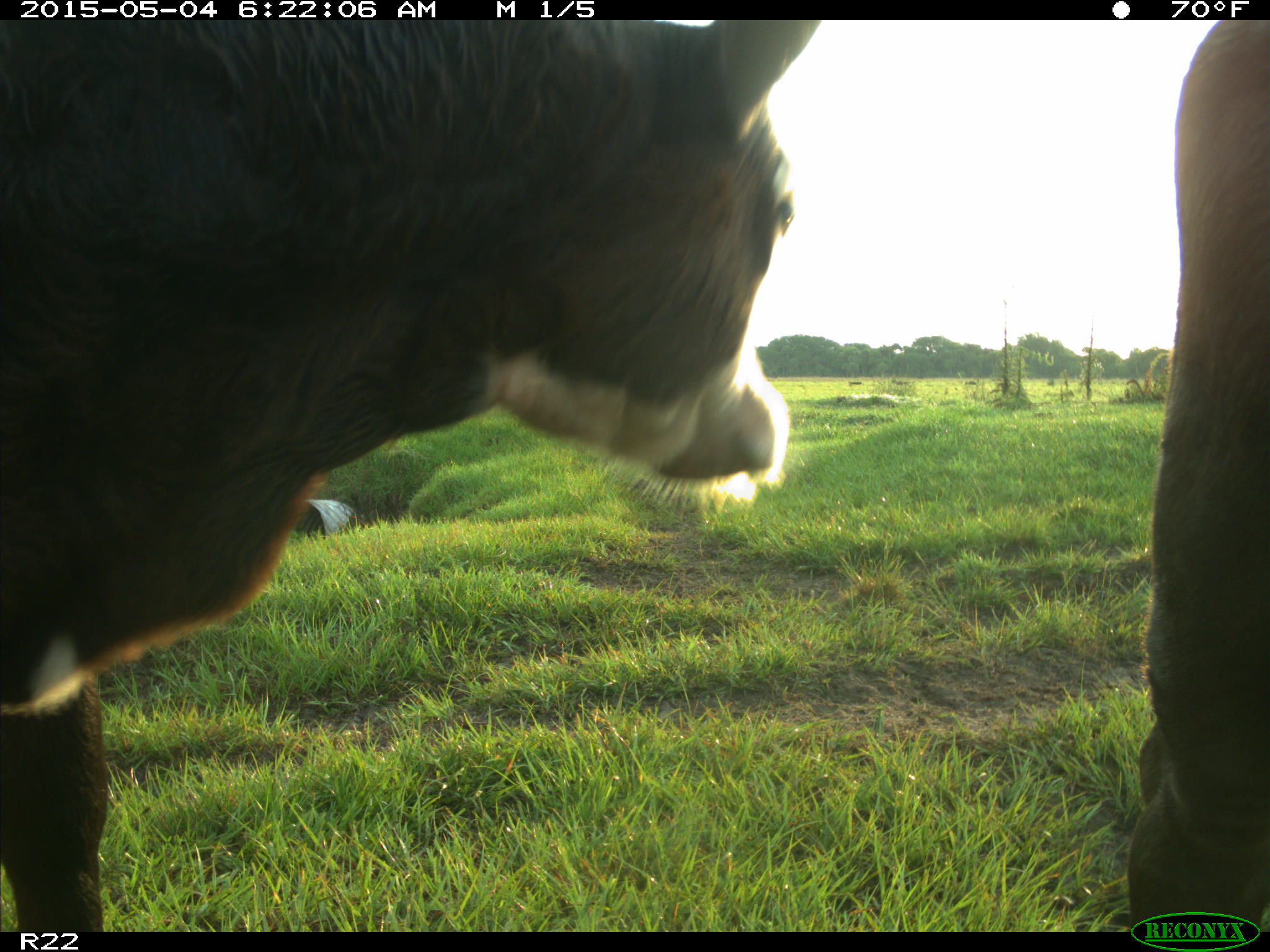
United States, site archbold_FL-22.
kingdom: Animalia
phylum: Chordata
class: Mammalia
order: Artiodactyla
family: Bovidae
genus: Bos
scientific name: Bos taurus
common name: domestic cow